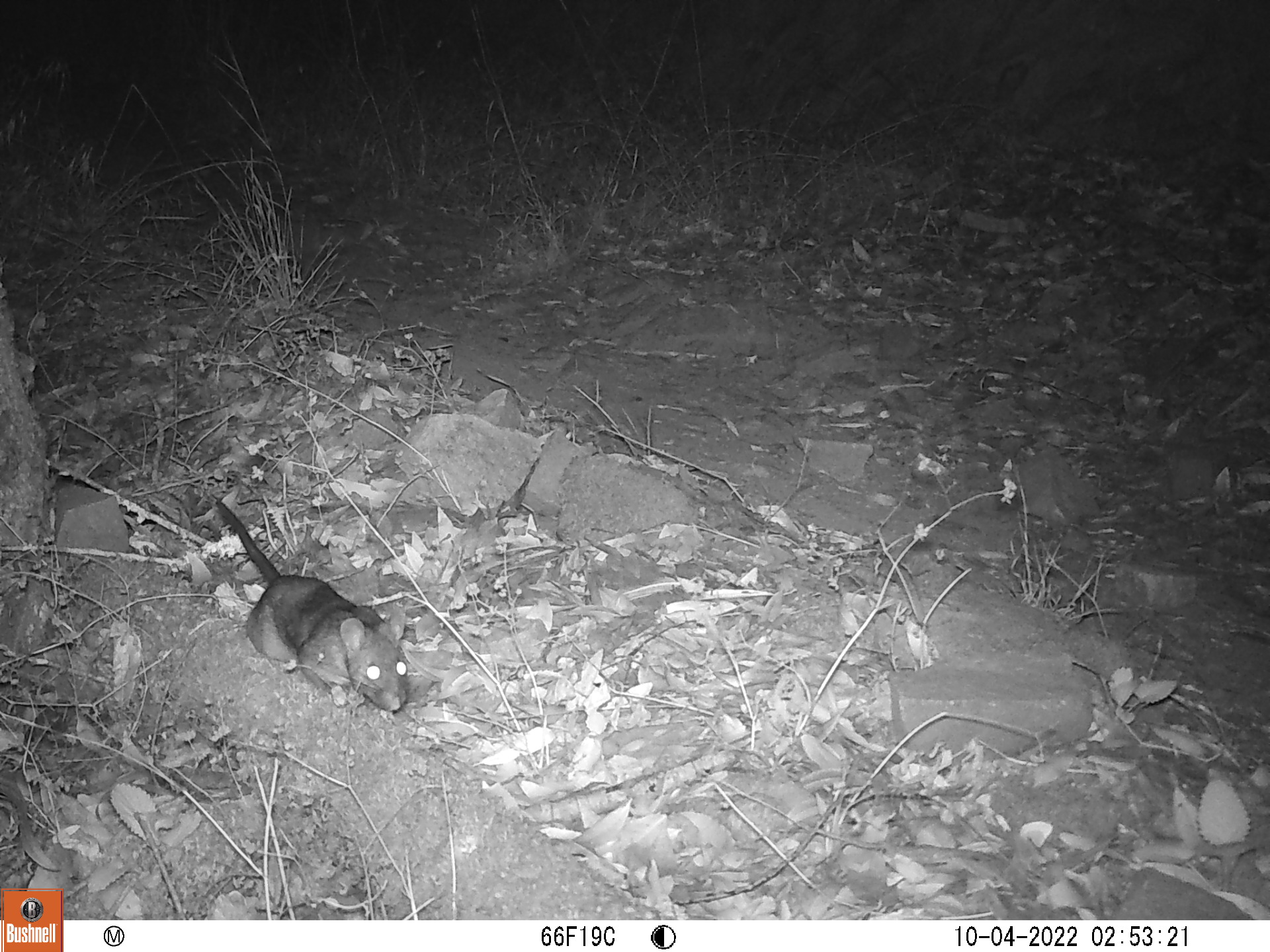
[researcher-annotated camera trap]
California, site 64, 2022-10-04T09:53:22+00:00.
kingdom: Animalia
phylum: Chordata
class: Mammalia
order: Rodentia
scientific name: Rodentia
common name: mouse or rat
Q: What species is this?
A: Mouse or rat (Rodentia).